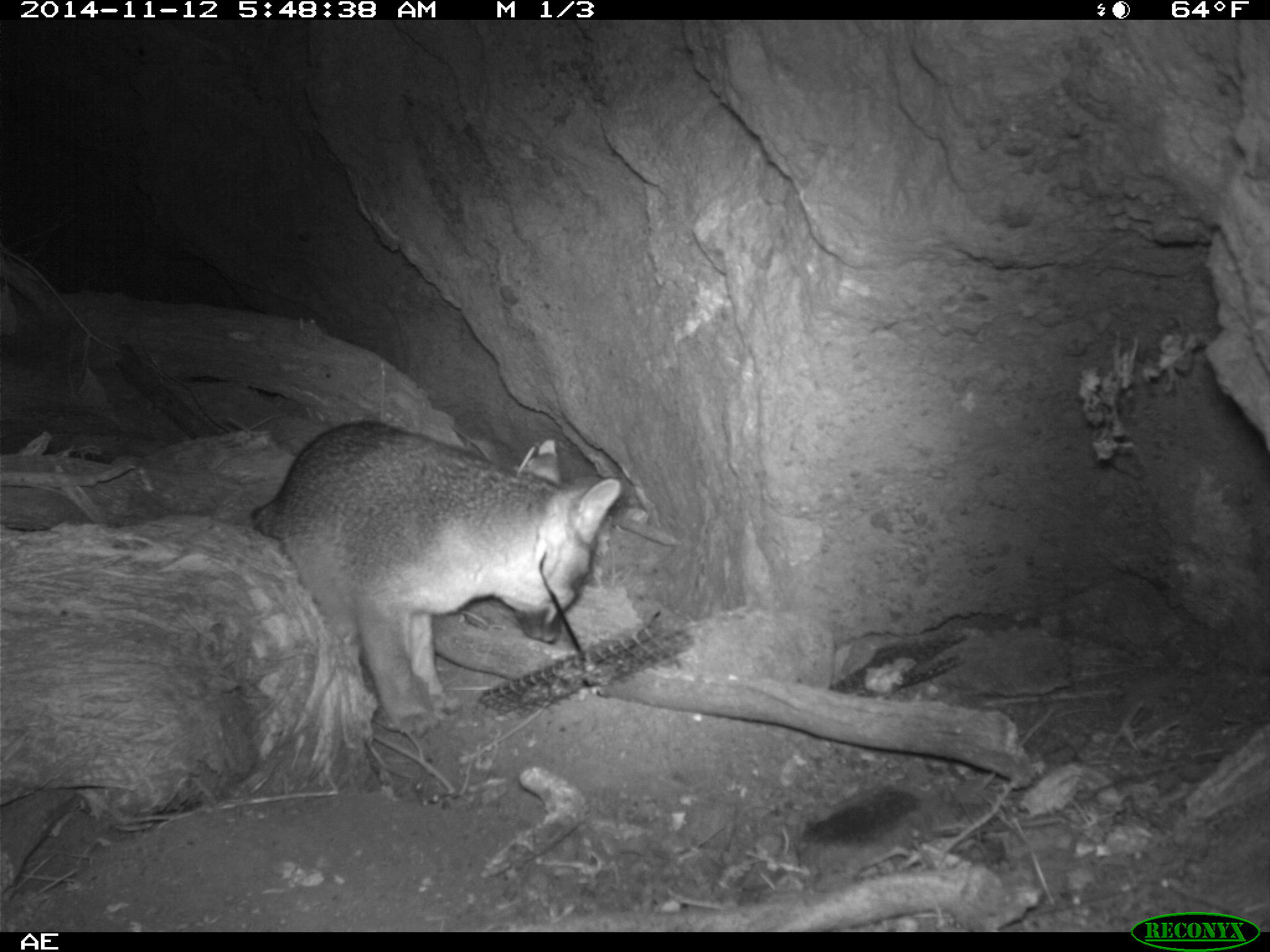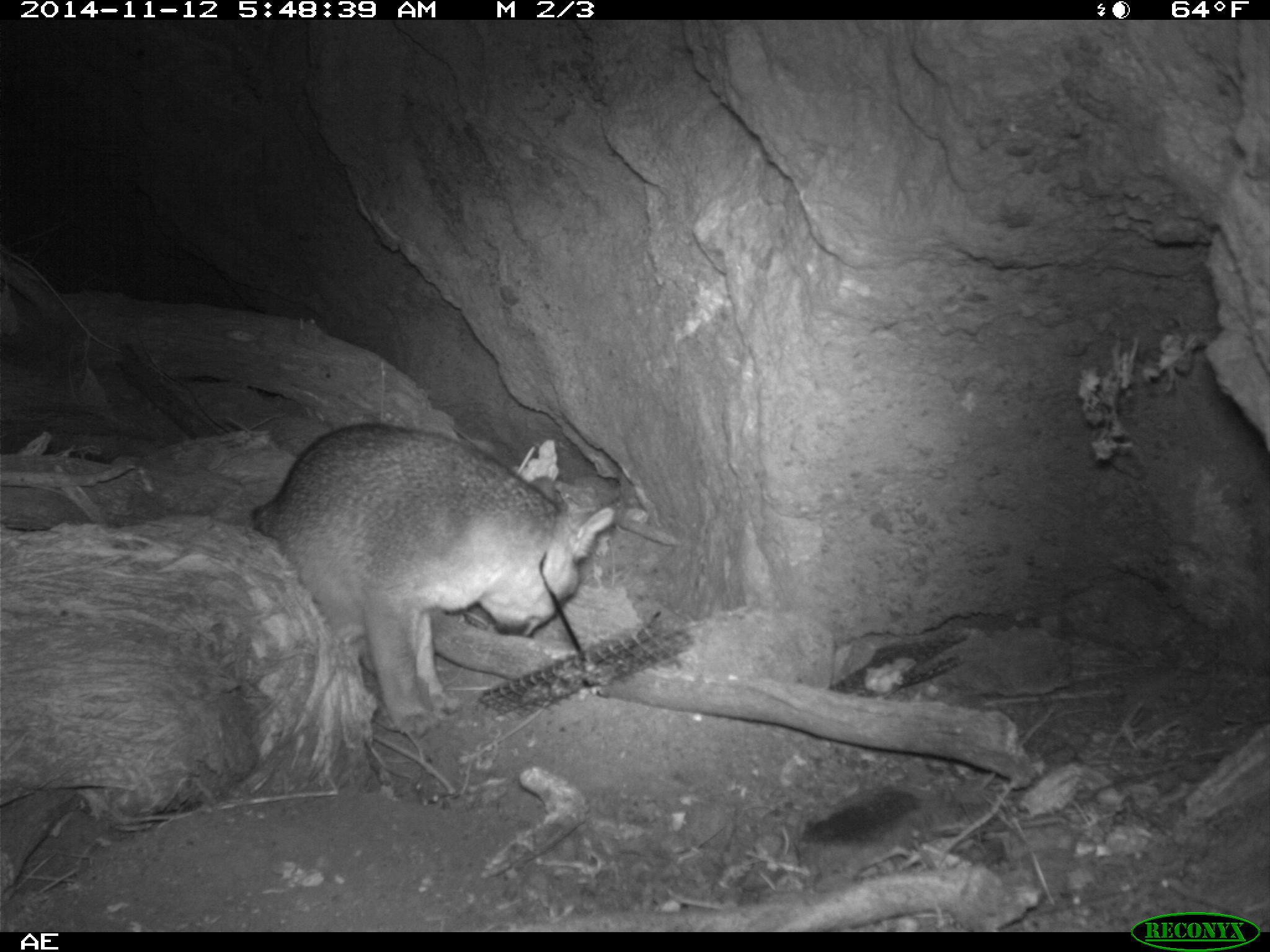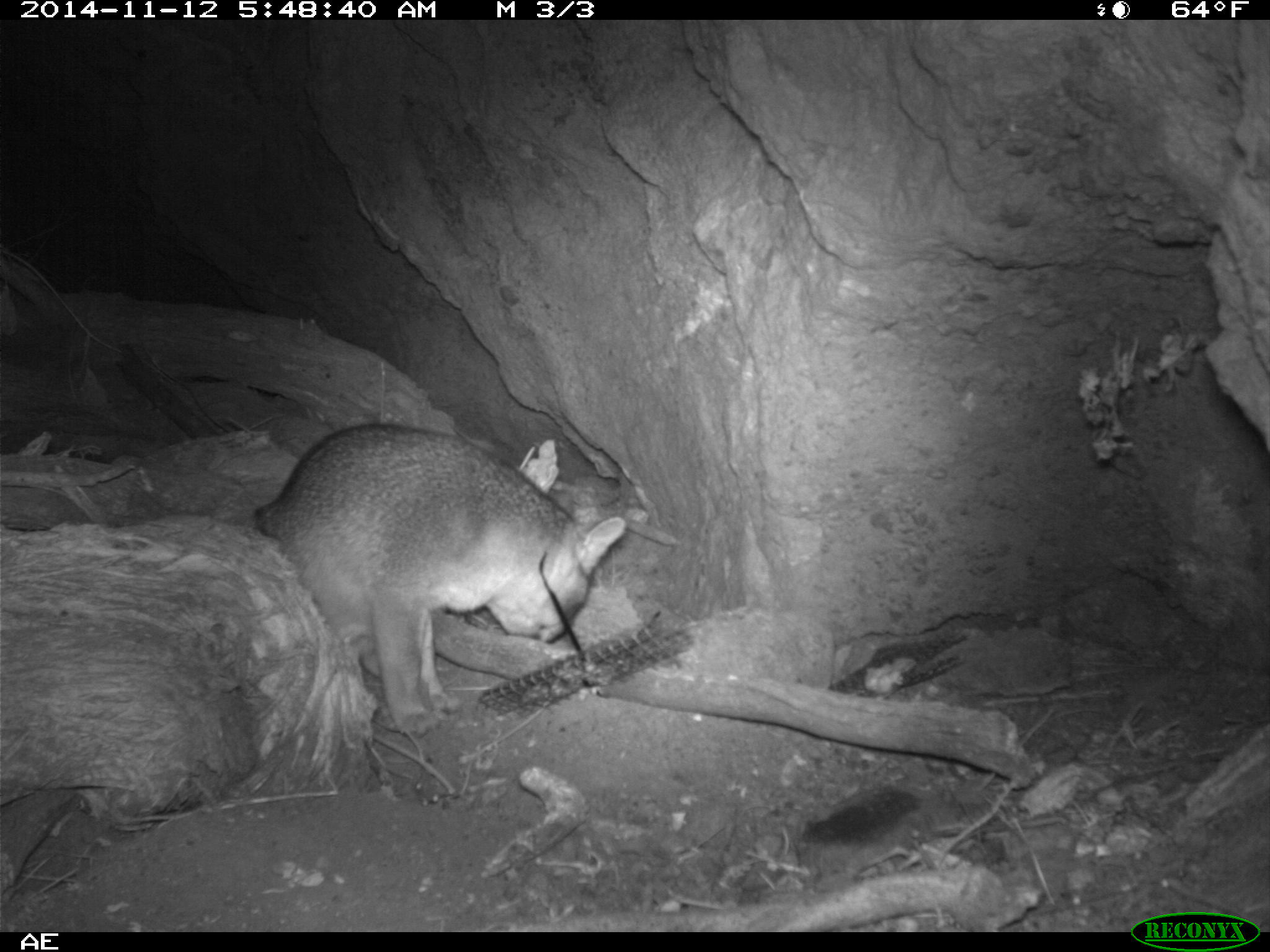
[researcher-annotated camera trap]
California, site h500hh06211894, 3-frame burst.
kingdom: Animalia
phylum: Chordata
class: Mammalia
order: Carnivora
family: Canidae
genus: Urocyon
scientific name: Urocyon littoralis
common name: island fox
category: fox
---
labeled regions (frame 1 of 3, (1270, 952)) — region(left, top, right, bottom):
fox: region(247, 419, 623, 736)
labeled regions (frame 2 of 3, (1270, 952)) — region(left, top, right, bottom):
fox: region(252, 420, 614, 737)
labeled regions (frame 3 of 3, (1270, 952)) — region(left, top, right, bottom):
fox: region(253, 421, 625, 734)